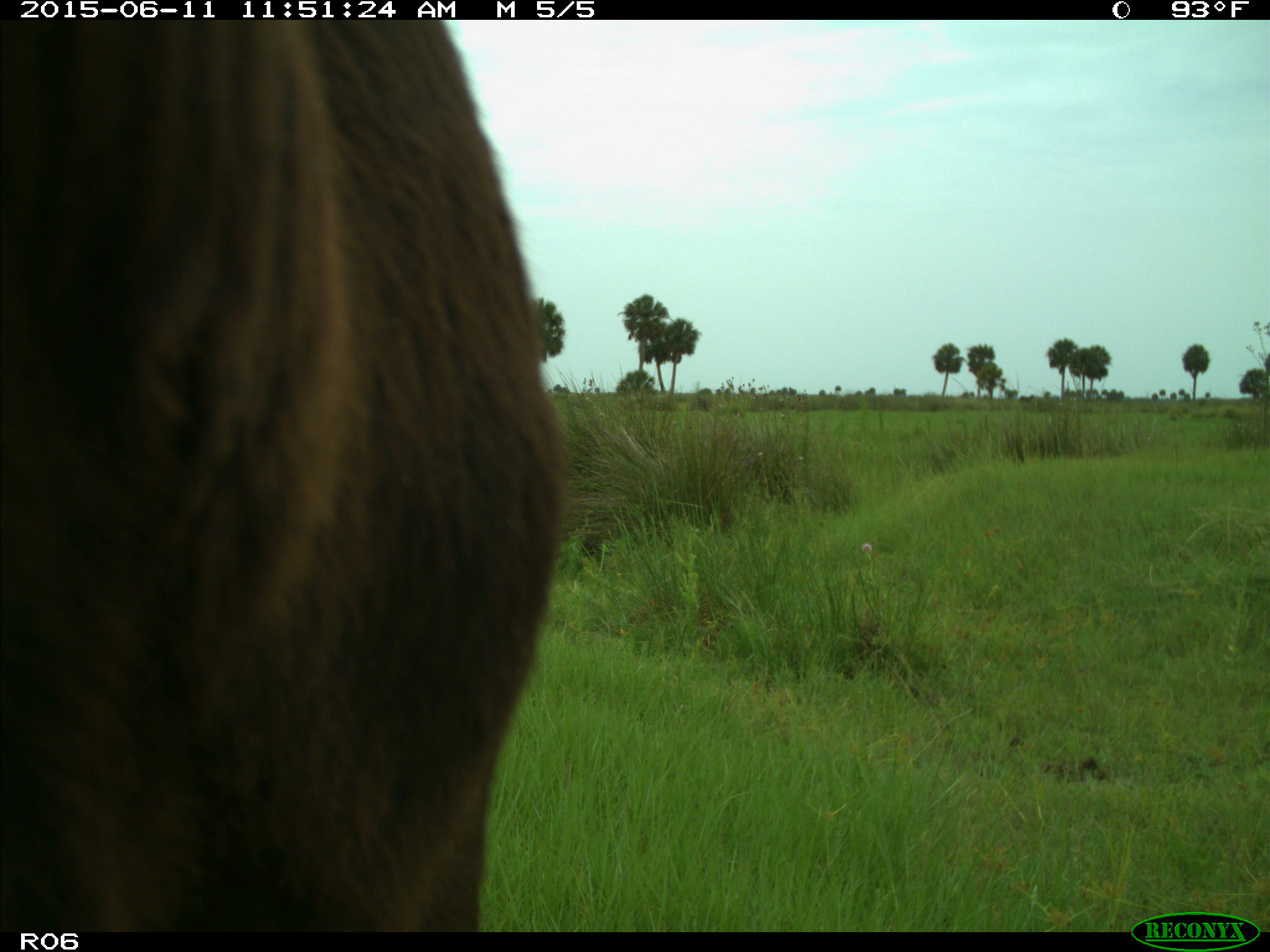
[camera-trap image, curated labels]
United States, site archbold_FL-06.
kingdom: Animalia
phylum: Chordata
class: Mammalia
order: Artiodactyla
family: Bovidae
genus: Bos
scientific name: Bos taurus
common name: domestic cow